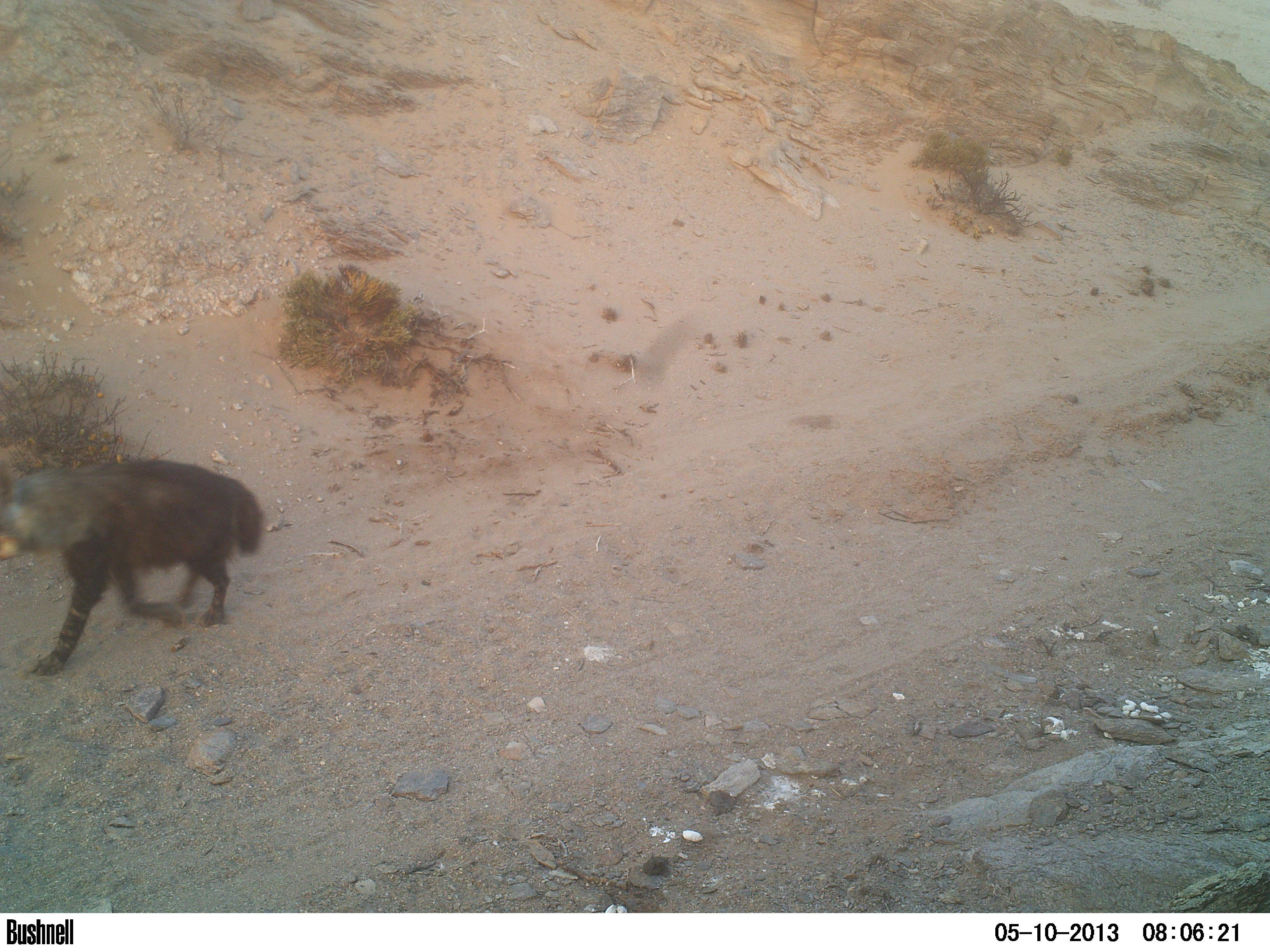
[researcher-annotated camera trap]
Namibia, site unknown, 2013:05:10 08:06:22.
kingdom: Animalia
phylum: Chordata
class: Mammalia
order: Carnivora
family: Hyaenidae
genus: Parahyaena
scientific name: Parahyaena brunnea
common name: brown hyena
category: hyaena brunnea